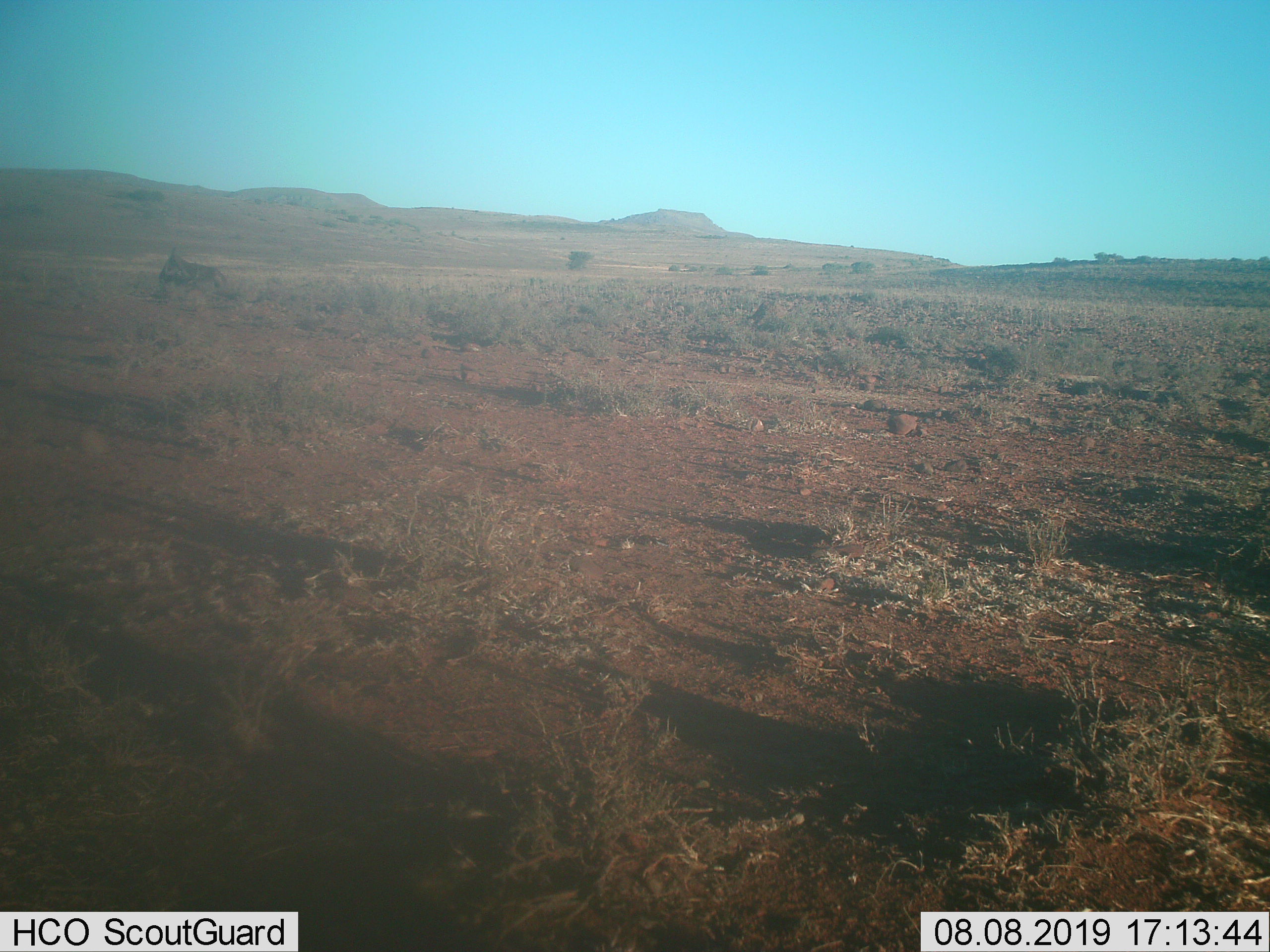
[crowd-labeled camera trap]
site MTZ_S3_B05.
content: unidentified animal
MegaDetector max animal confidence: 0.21